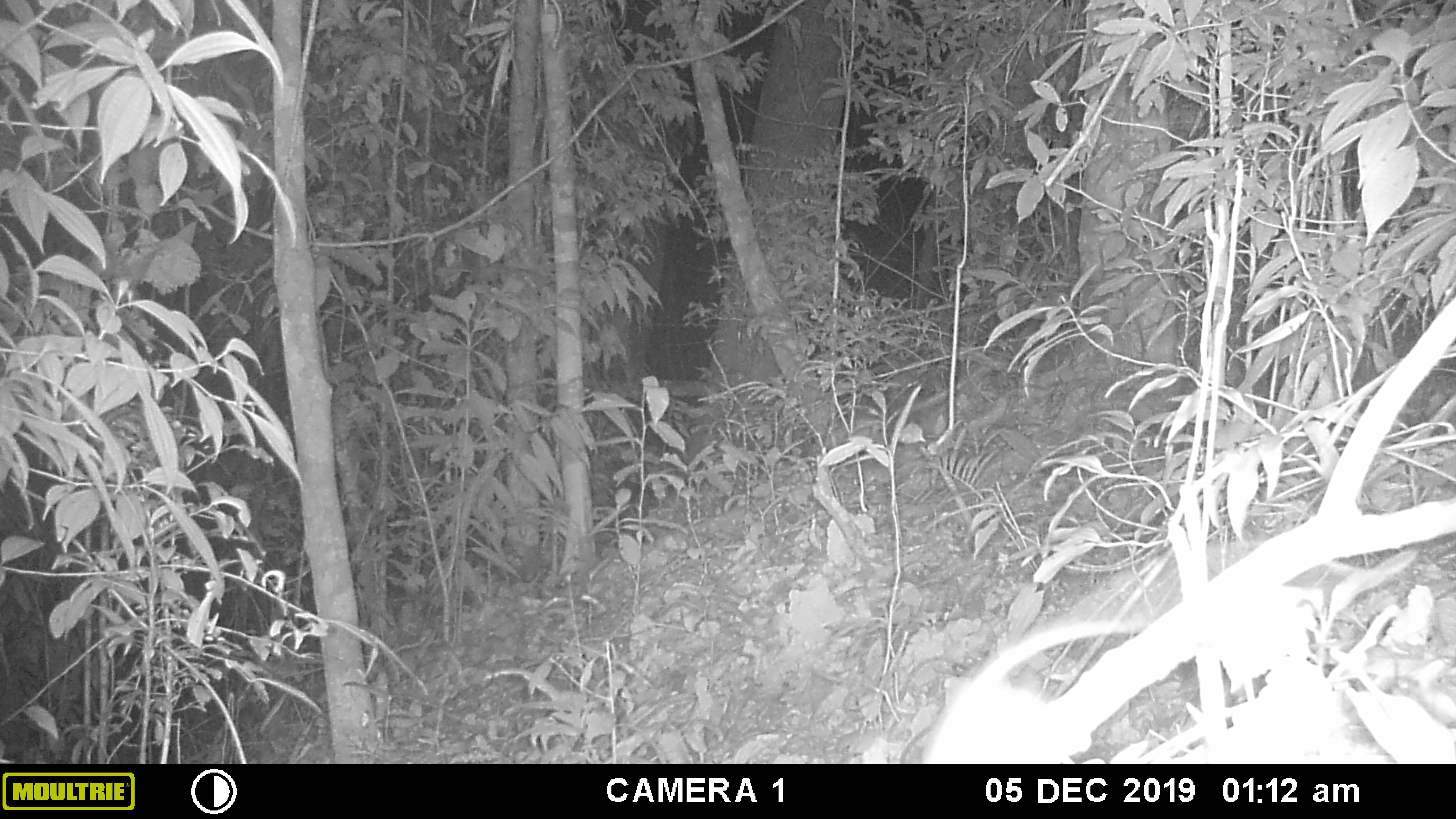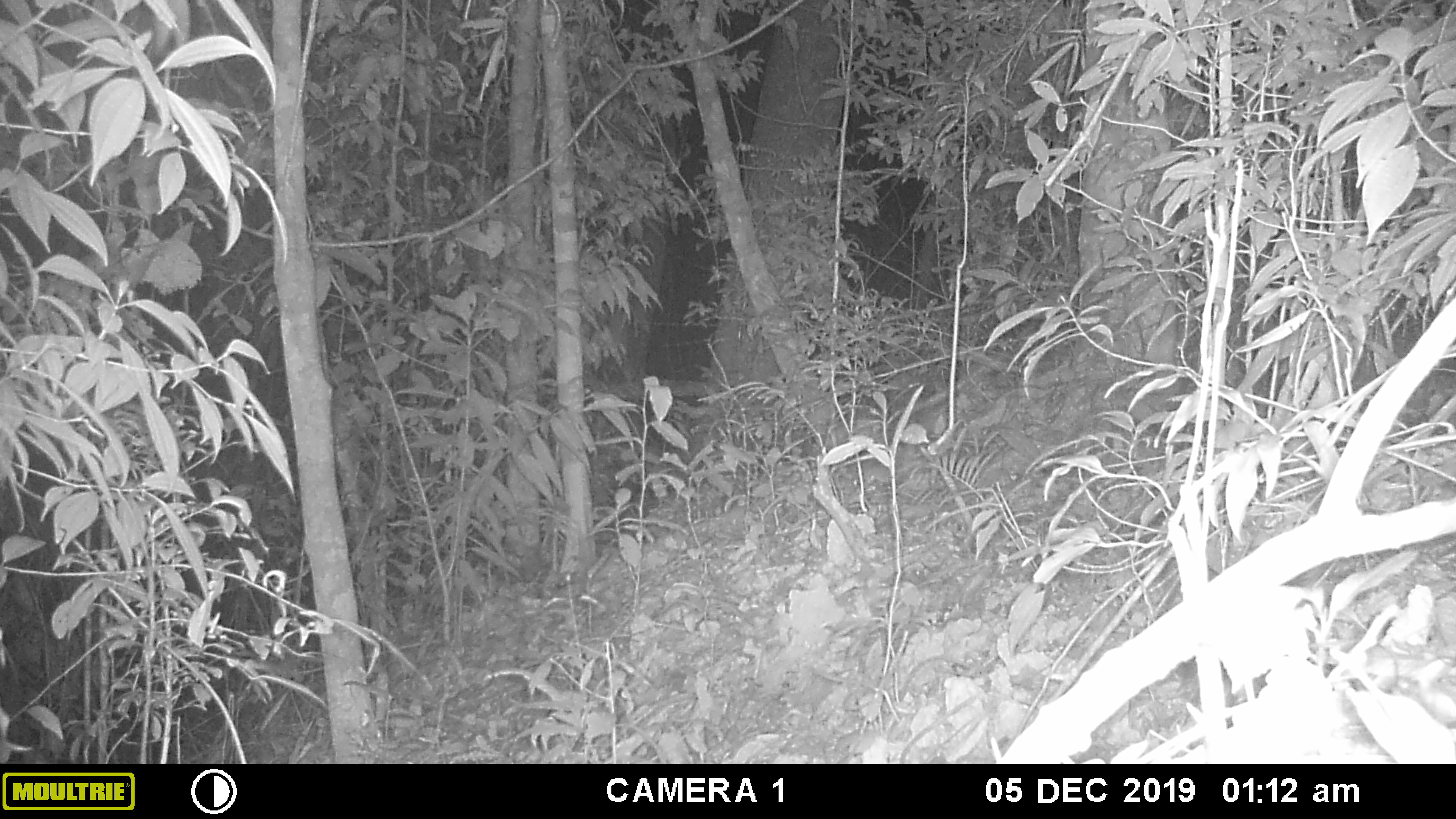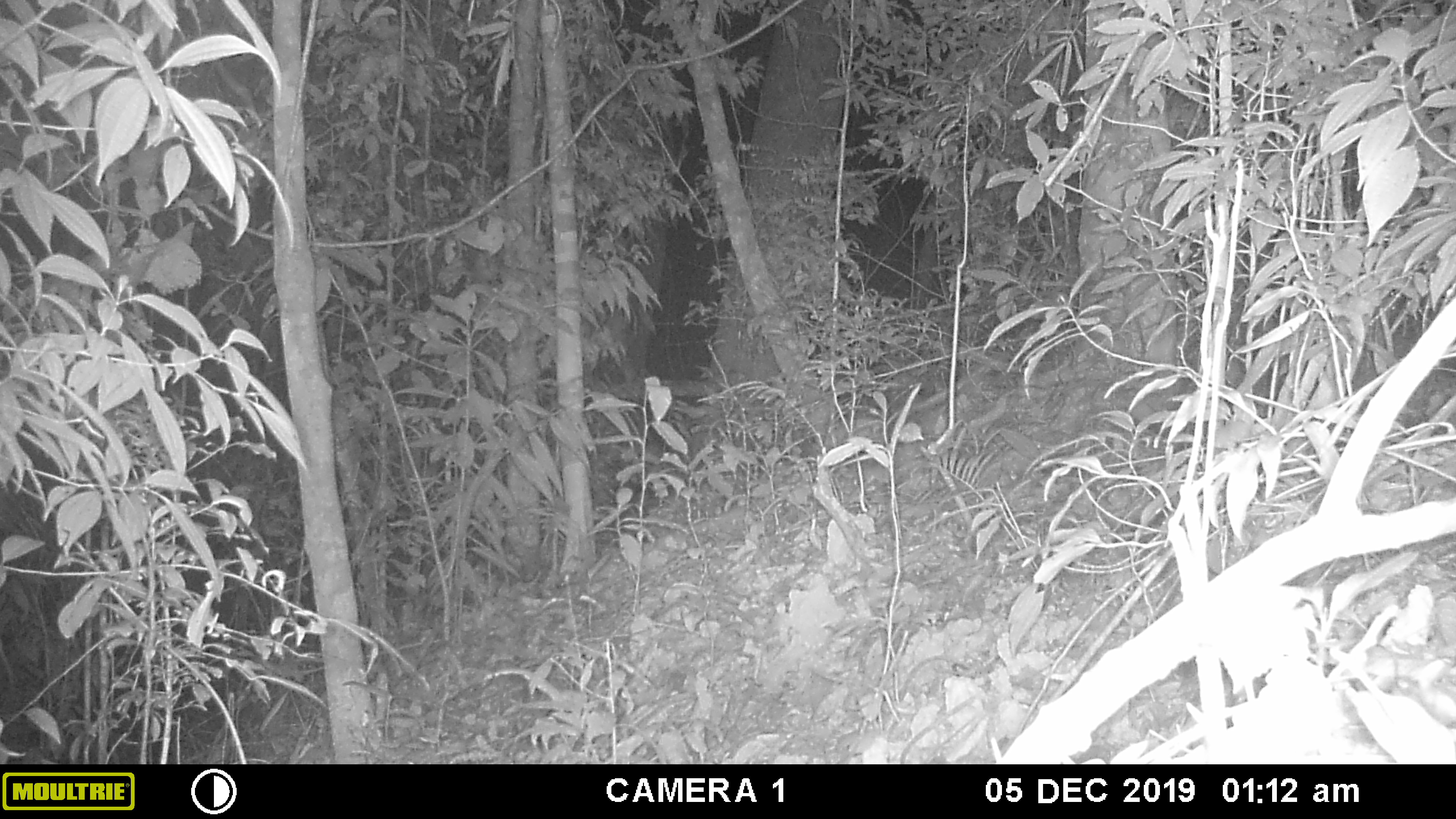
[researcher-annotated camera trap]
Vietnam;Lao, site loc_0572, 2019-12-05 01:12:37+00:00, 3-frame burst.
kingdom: Animalia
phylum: Chordata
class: Mammalia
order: Rodentia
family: Muridae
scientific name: Muridae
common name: old-world mice and rats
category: unidentified murid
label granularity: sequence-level